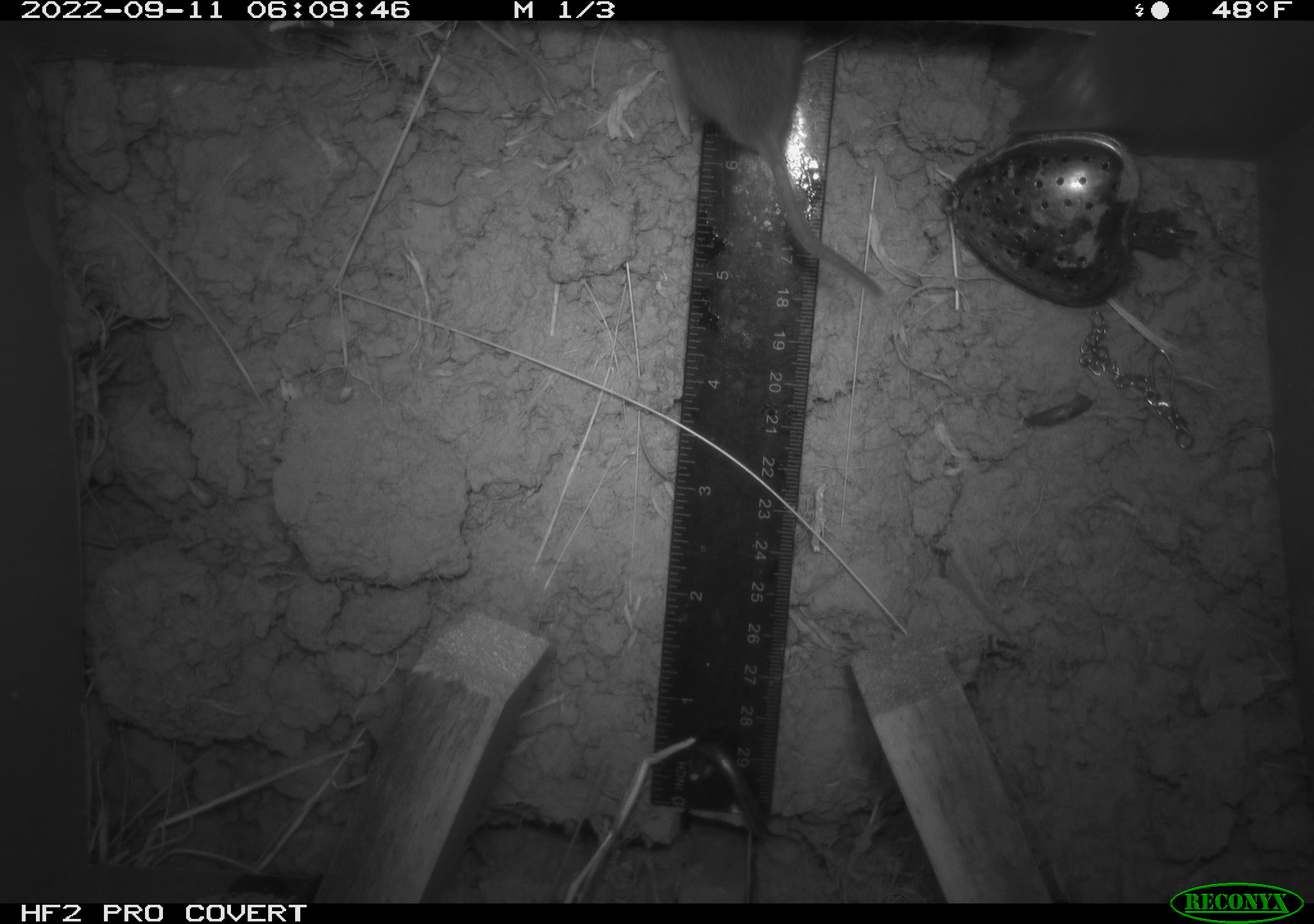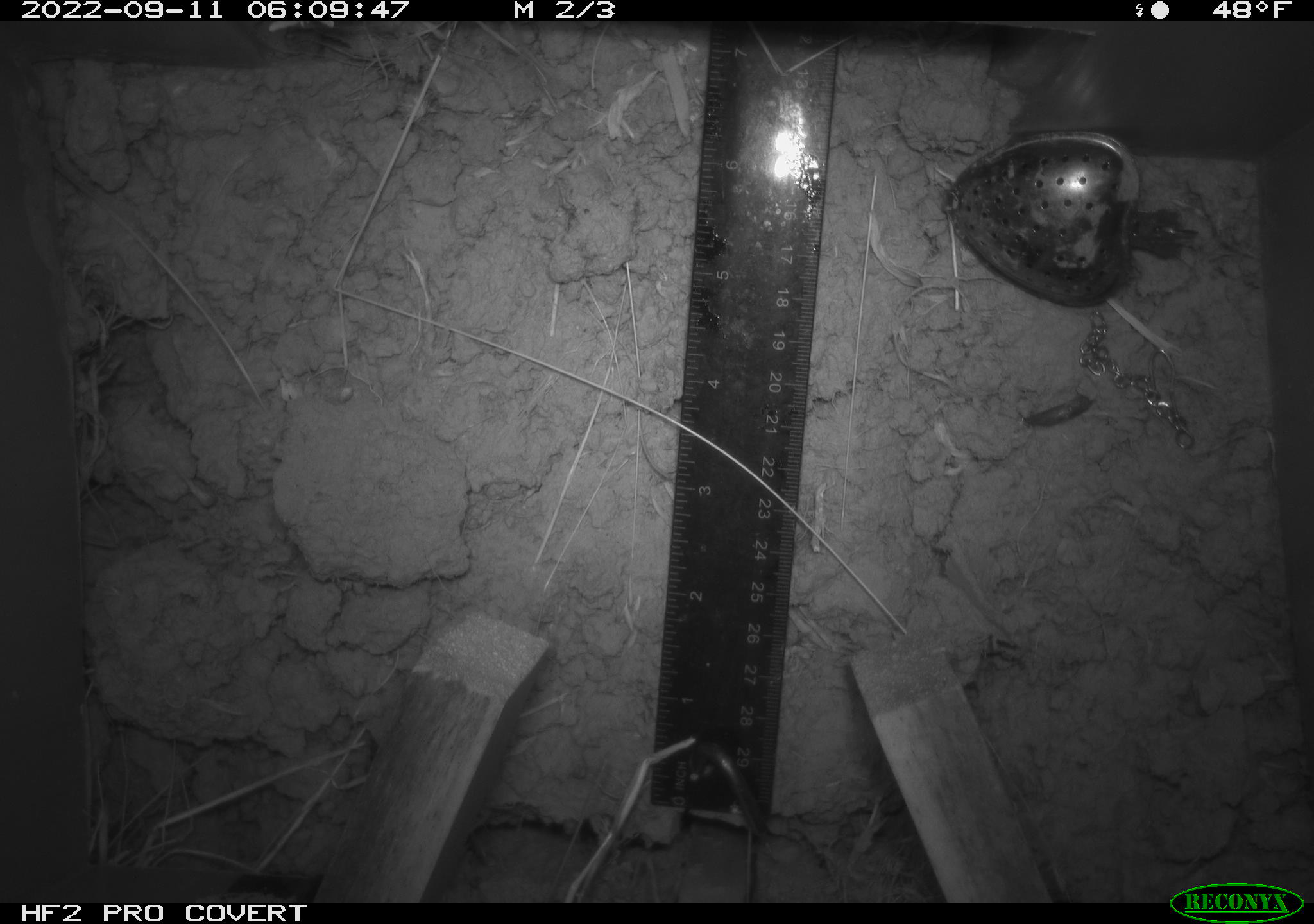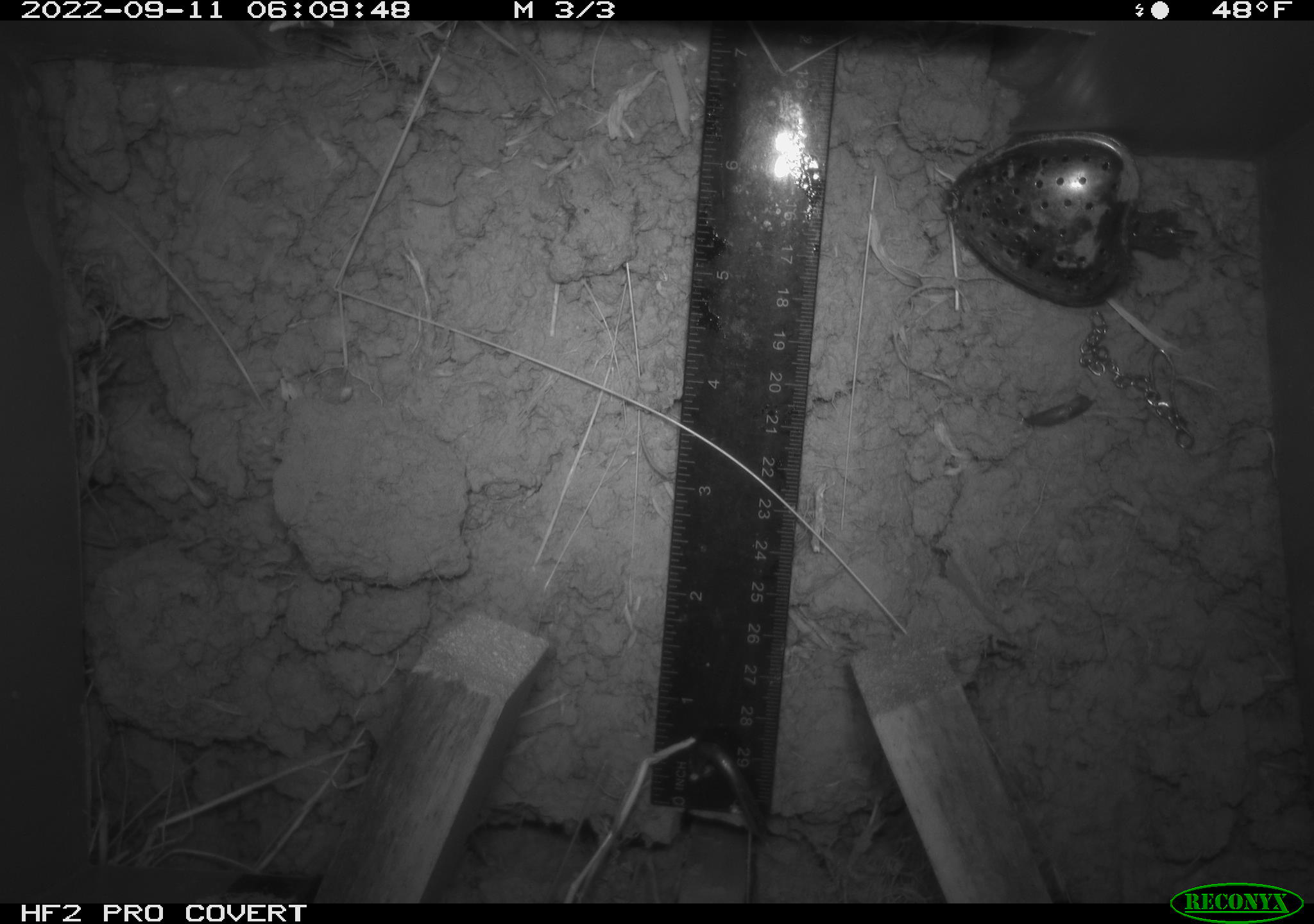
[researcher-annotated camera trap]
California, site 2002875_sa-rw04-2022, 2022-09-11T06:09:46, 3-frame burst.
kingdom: Animalia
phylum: Chordata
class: Mammalia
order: Rodentia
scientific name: Rodentia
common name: mouse species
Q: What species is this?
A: Mouse species (Rodentia).